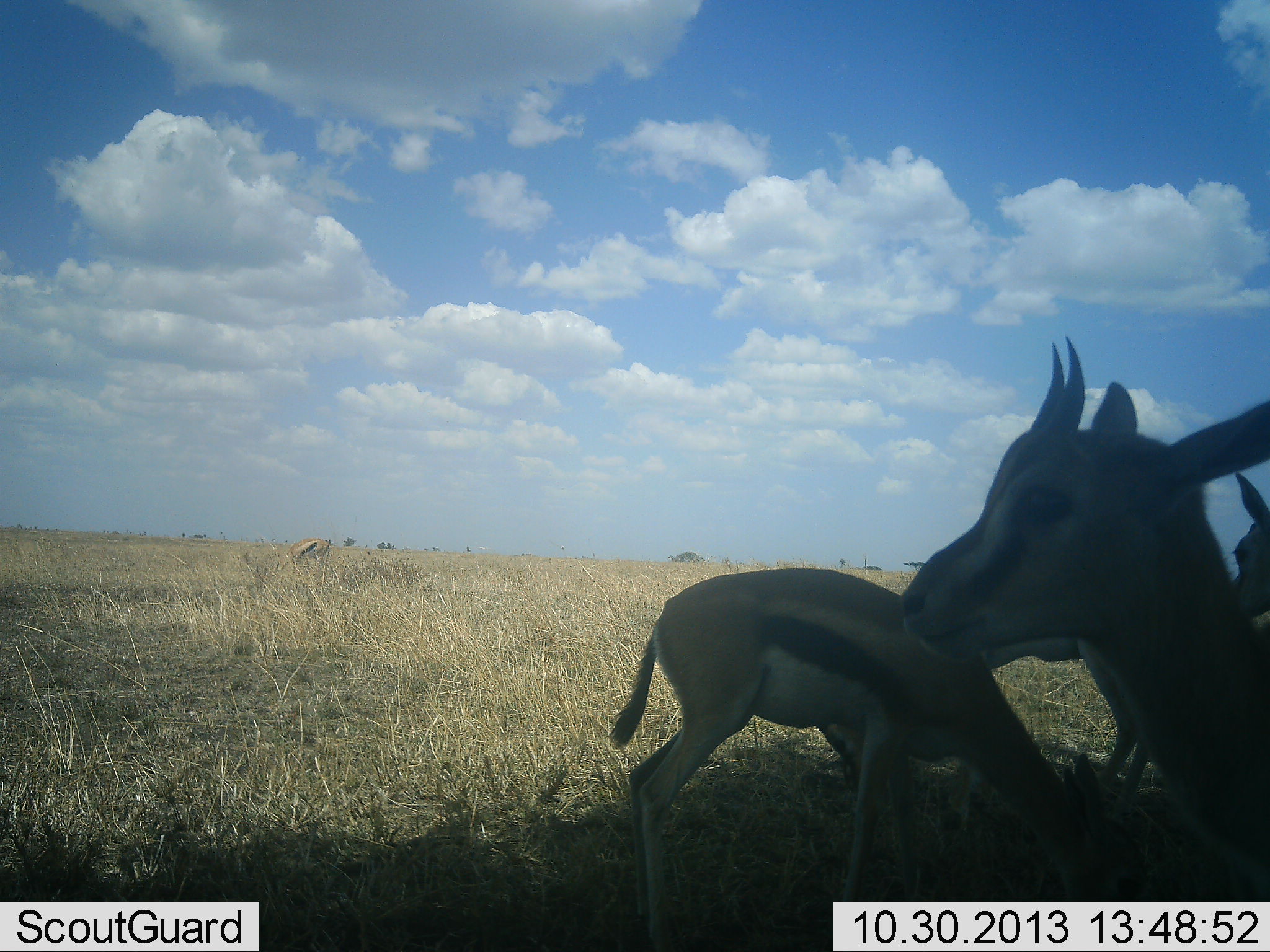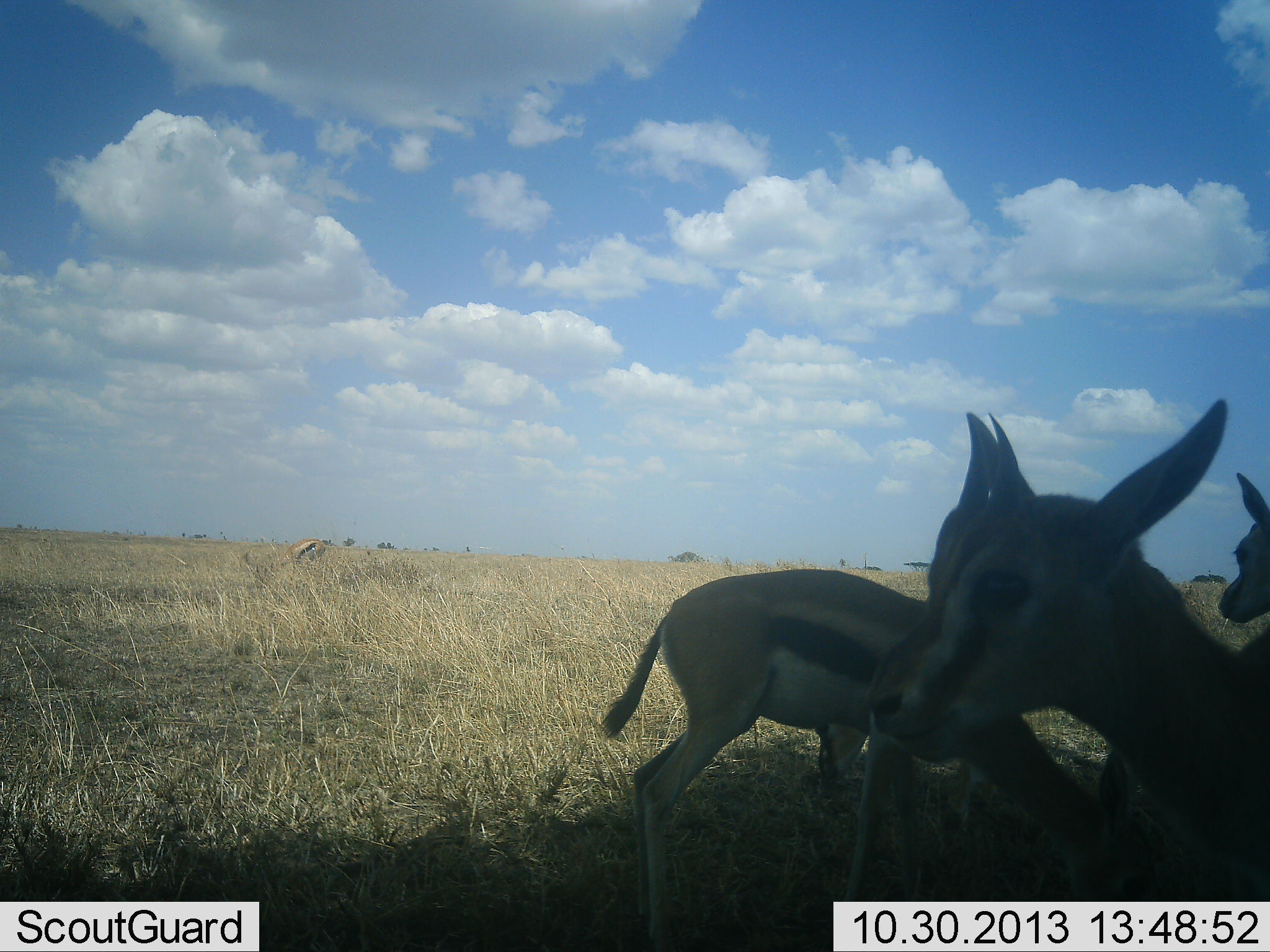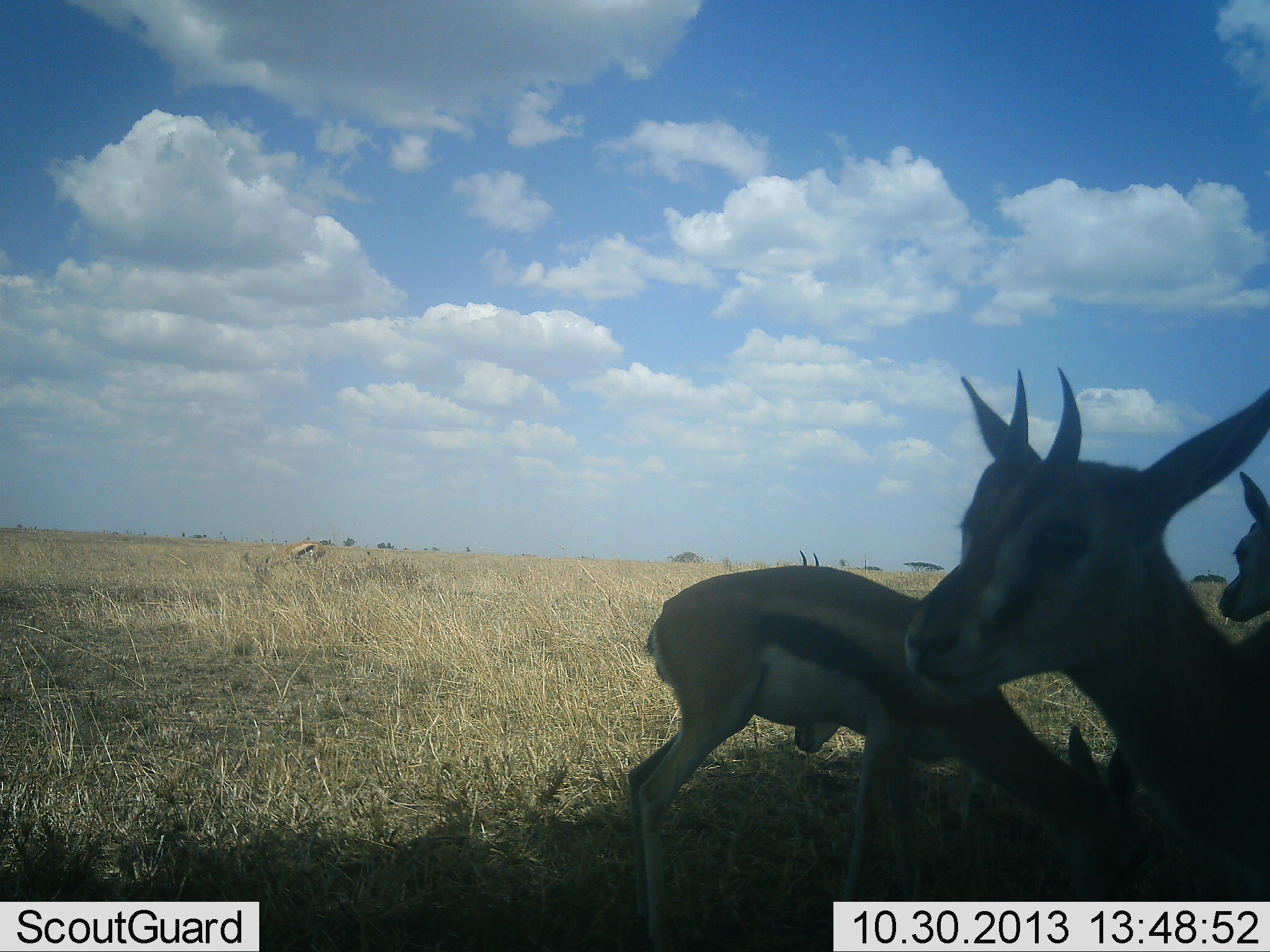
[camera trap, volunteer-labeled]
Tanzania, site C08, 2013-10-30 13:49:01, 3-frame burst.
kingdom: Animalia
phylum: Chordata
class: Mammalia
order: Artiodactyla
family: Bovidae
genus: Eudorcas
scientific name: Eudorcas thomsonii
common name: thomson's gazelle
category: gazellethomsons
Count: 4.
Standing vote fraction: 74%.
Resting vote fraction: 11%.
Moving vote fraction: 5%.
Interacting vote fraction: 0%.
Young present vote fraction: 11%.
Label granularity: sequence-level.